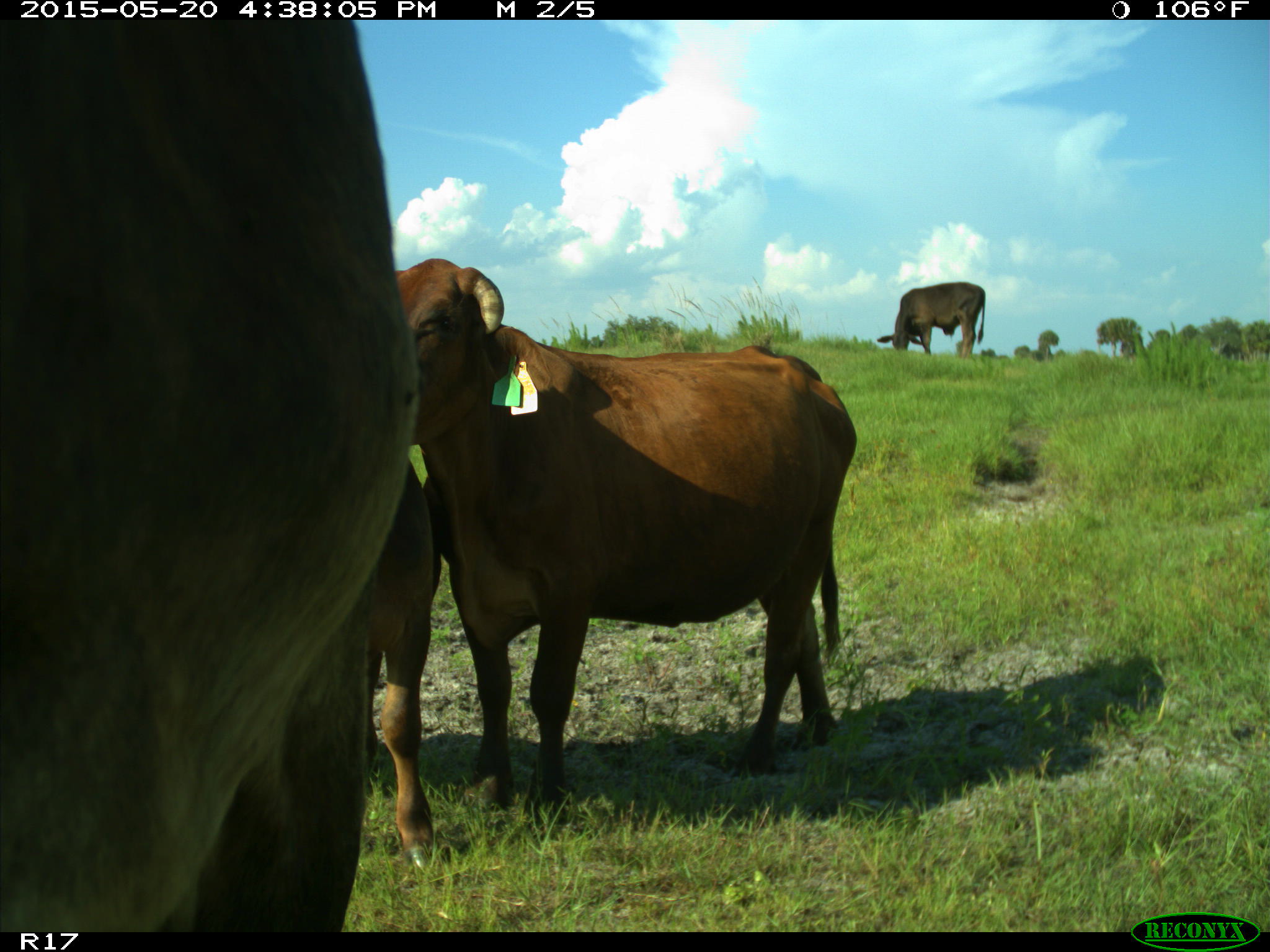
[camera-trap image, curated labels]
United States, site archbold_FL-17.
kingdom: Animalia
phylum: Chordata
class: Mammalia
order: Artiodactyla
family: Bovidae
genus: Bos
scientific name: Bos taurus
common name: domestic cow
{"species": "Bos taurus (domestic cow)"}